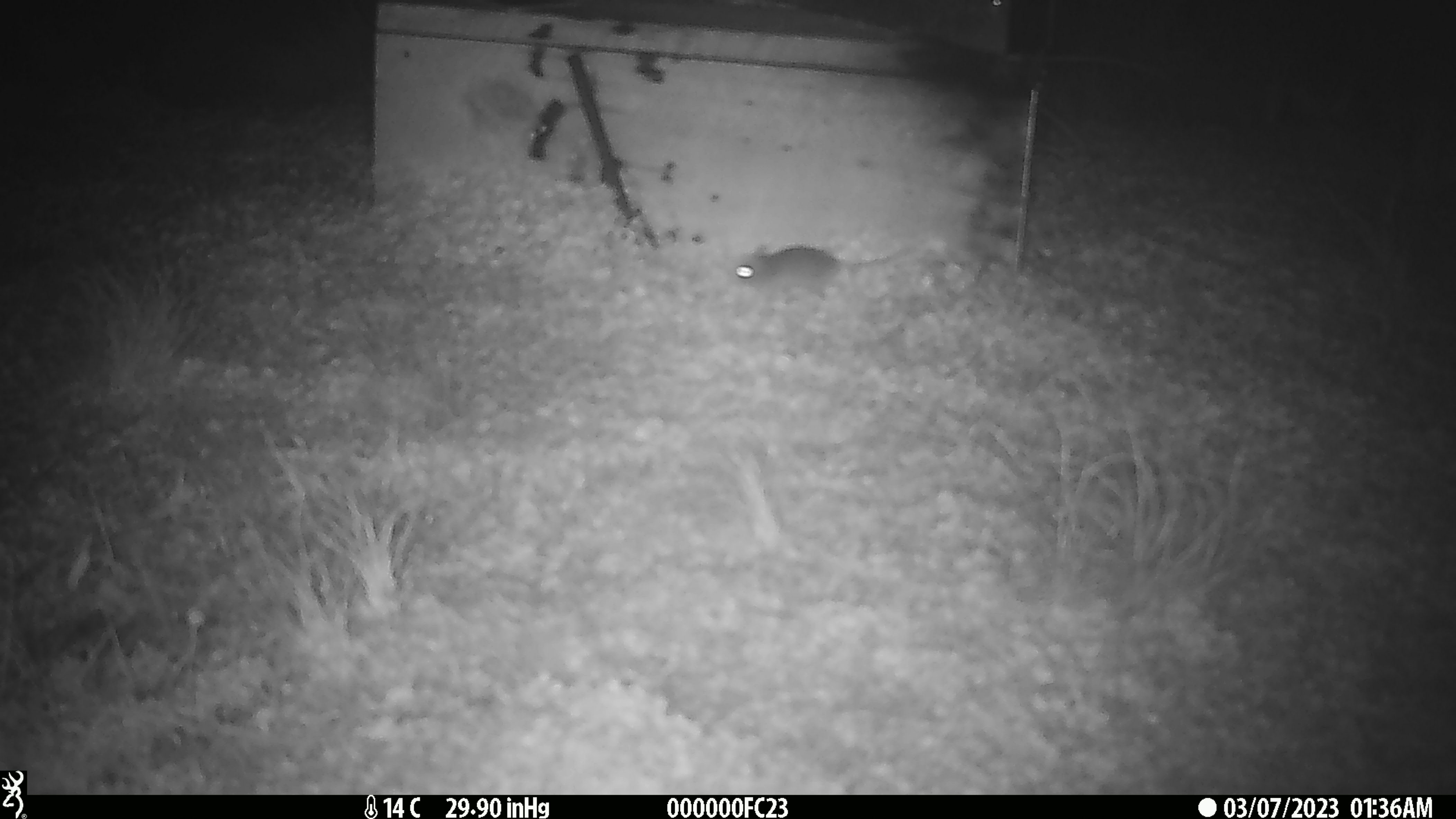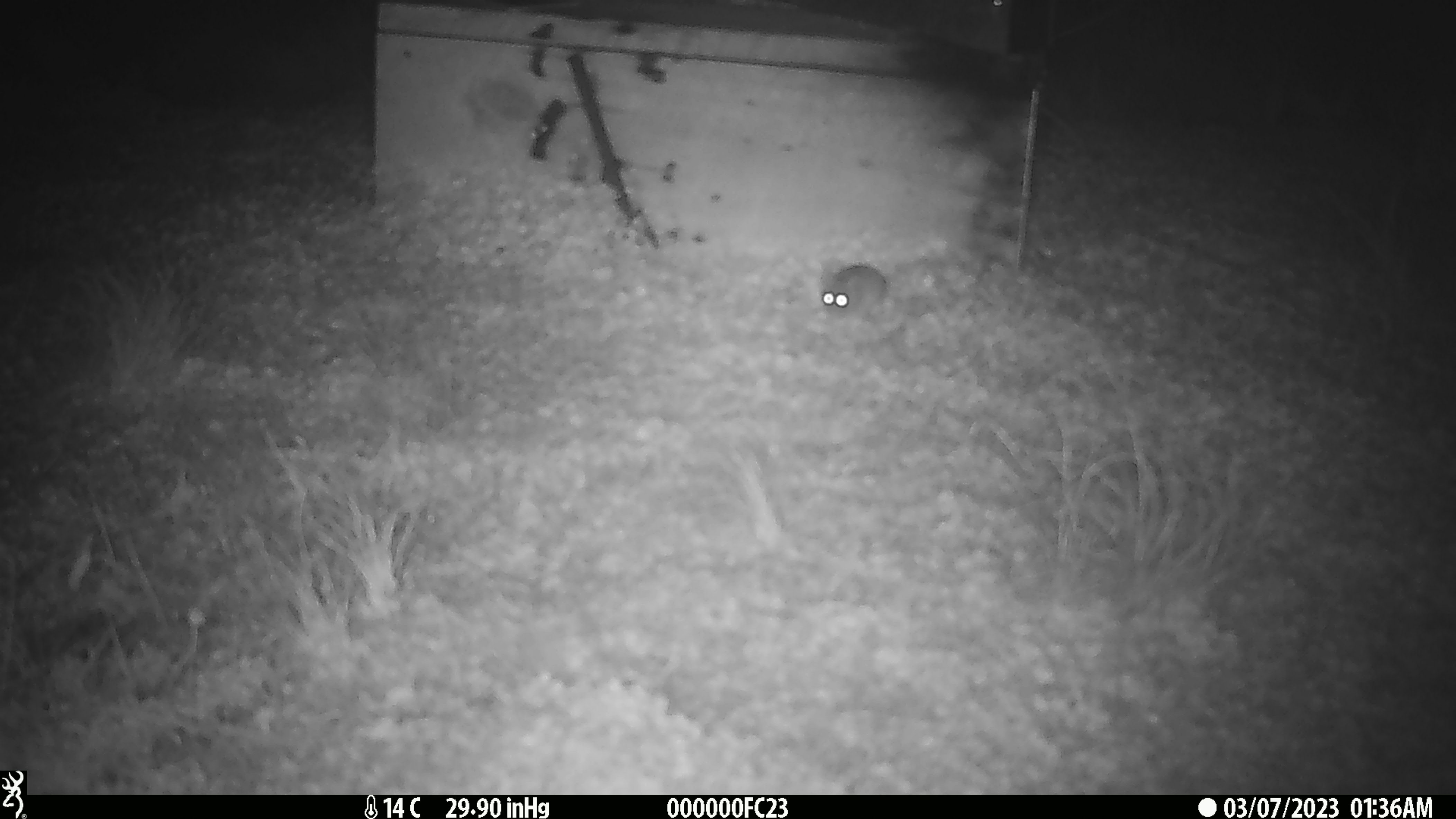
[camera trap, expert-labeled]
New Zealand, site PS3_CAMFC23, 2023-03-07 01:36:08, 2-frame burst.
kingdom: Animalia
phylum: Chordata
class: Mammalia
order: Rodentia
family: Muridae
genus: Mus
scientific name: Mus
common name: mouse